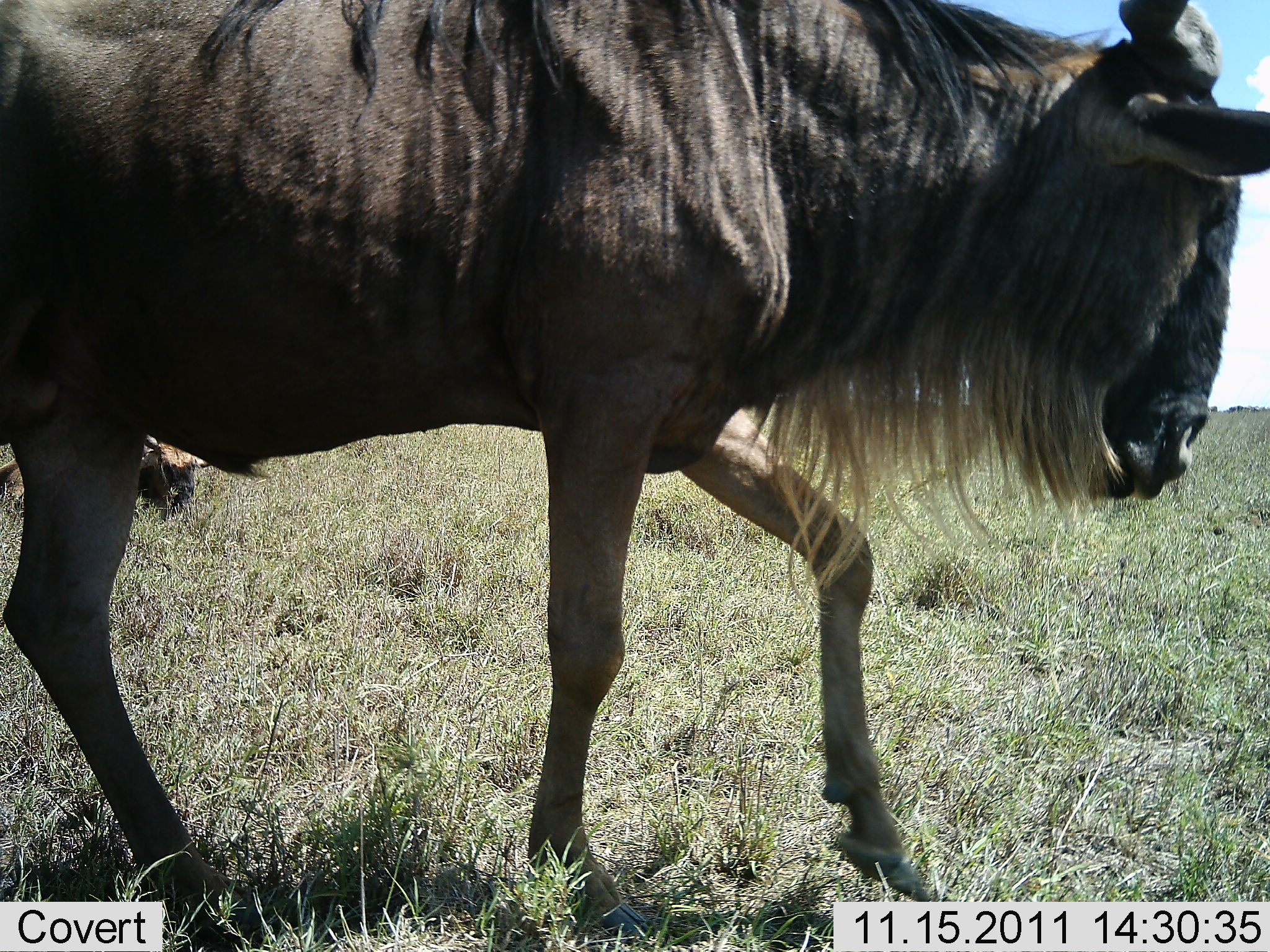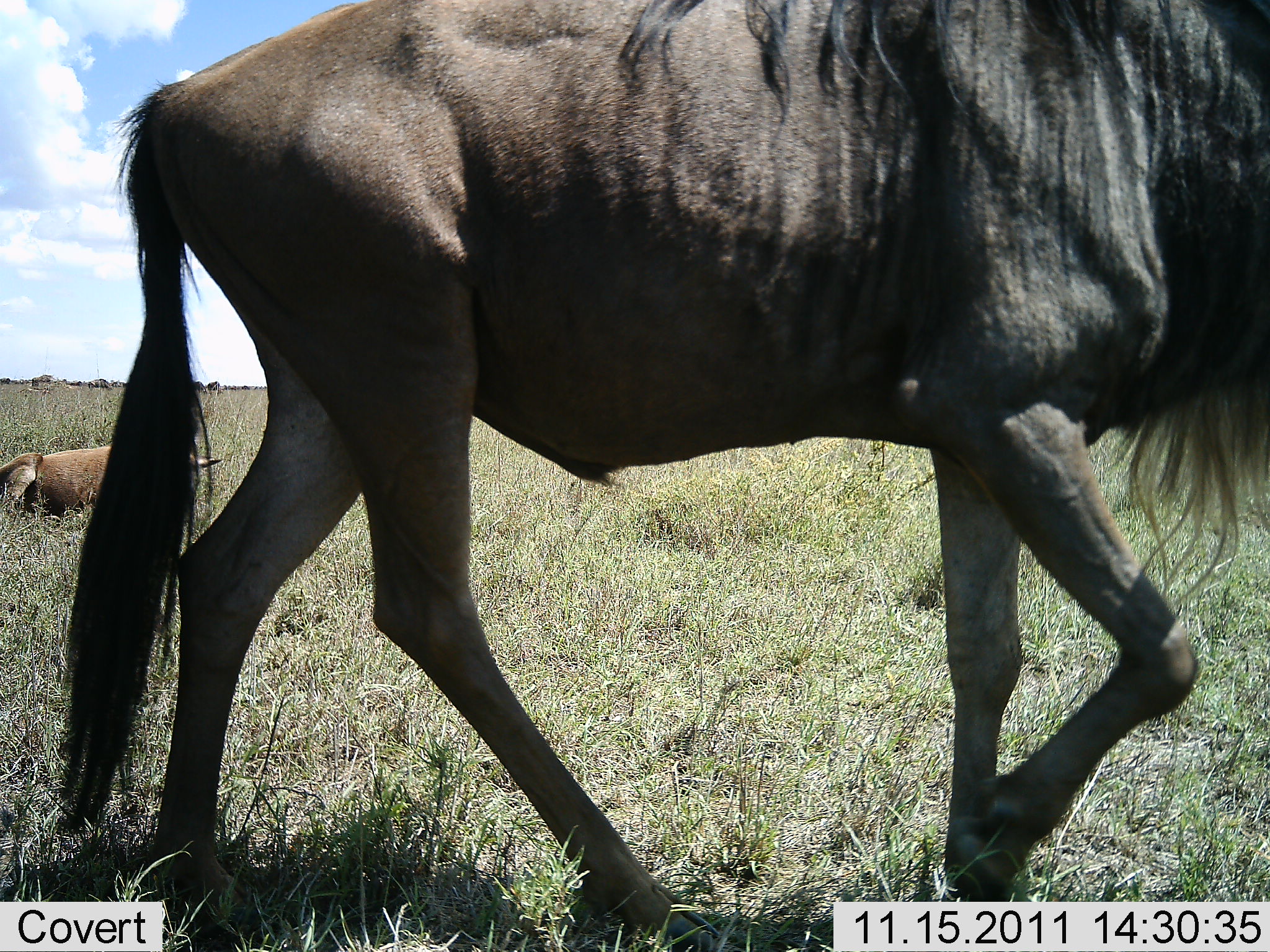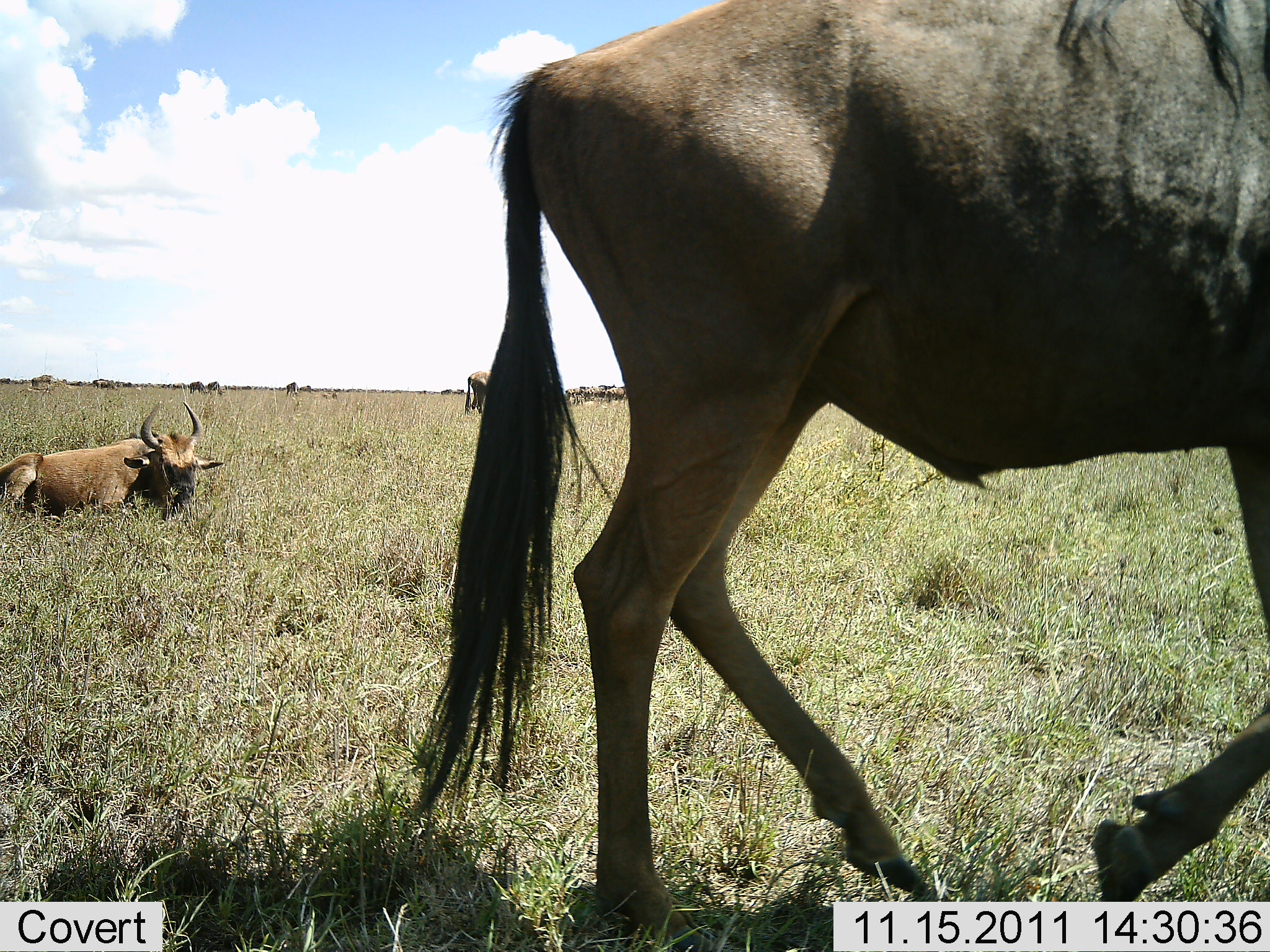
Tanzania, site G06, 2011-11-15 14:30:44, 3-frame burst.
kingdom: Animalia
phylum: Chordata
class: Mammalia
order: Artiodactyla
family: Bovidae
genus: Connochaetes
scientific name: Connochaetes taurinus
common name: blue wildebeest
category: wildebeest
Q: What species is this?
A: Wildebeest (blue wildebeest) (Connochaetes taurinus).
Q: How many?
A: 2.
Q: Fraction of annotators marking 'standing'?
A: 18%.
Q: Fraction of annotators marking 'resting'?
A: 41%.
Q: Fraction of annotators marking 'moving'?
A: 94%.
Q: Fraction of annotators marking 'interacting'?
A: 0%.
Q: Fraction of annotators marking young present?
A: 6%.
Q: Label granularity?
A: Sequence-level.